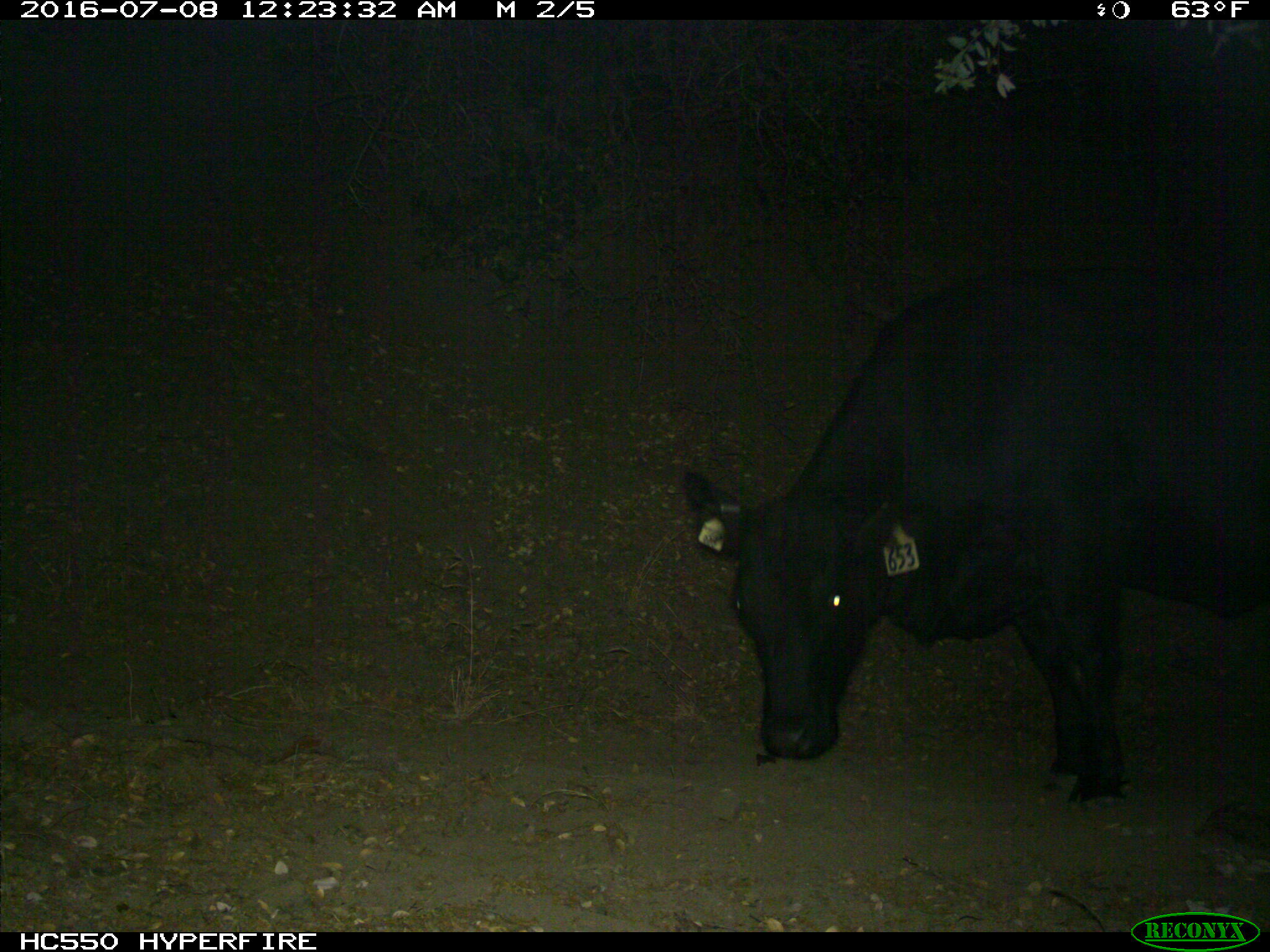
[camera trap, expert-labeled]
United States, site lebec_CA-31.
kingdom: Animalia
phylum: Chordata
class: Mammalia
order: Artiodactyla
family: Bovidae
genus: Bos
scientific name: Bos taurus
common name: domestic cow